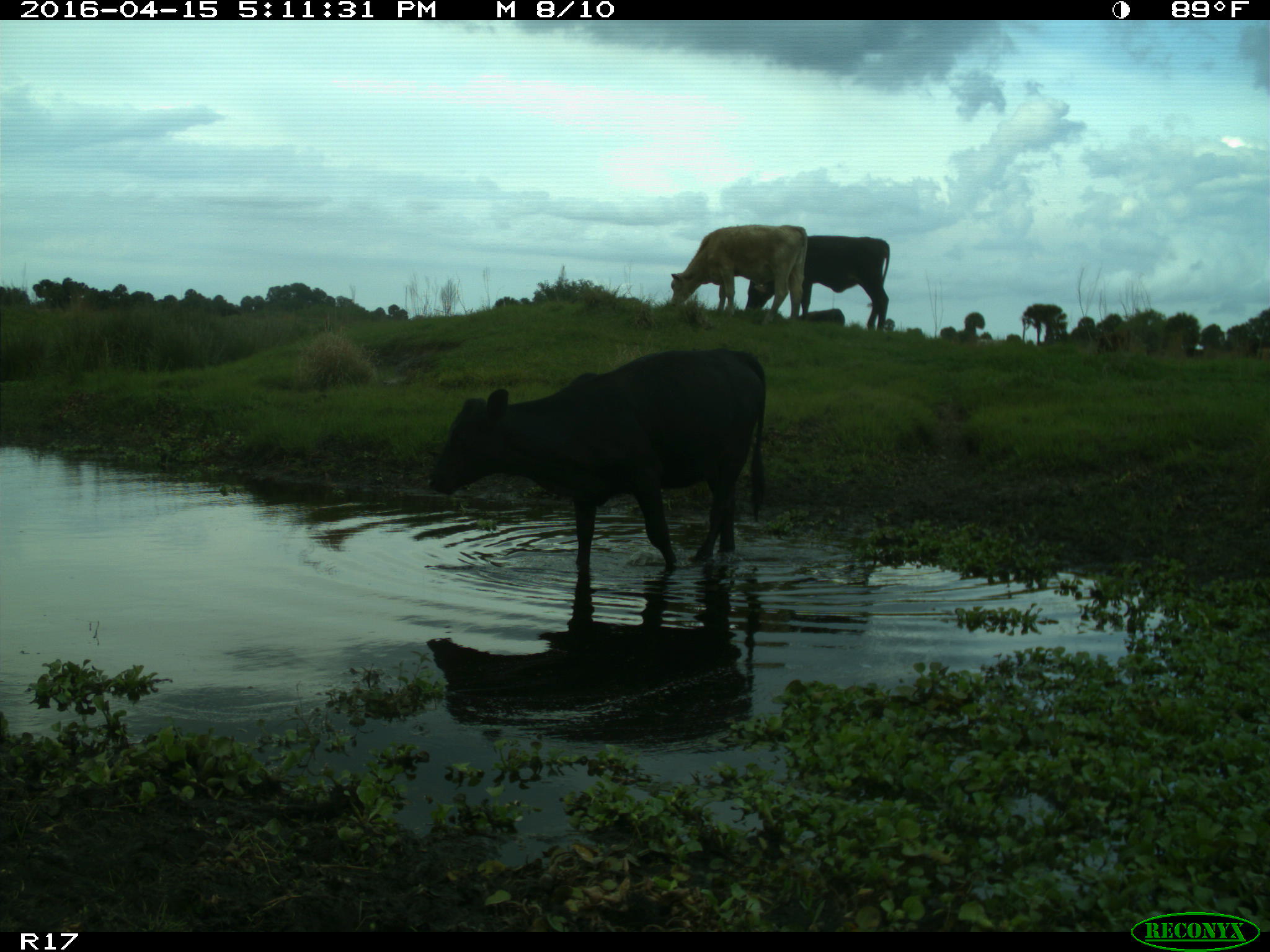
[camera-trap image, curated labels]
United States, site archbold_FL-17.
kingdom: Animalia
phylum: Chordata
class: Mammalia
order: Artiodactyla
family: Bovidae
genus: Bos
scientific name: Bos taurus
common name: domestic cow